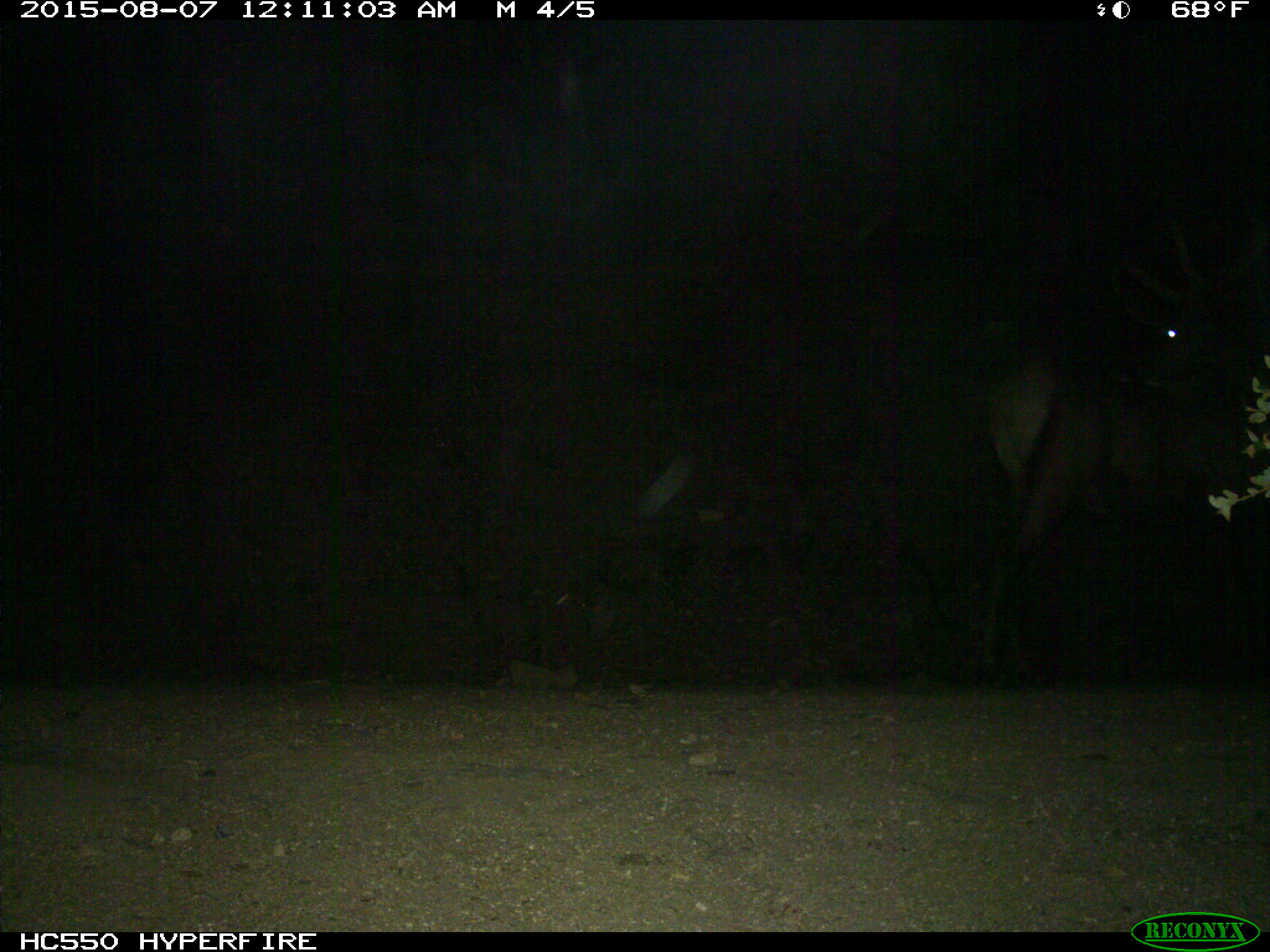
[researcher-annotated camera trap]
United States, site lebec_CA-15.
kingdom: Animalia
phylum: Chordata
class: Mammalia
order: Artiodactyla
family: Cervidae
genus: Cervus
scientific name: Cervus canadensis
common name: elk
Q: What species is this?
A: Cervus canadensis (elk).